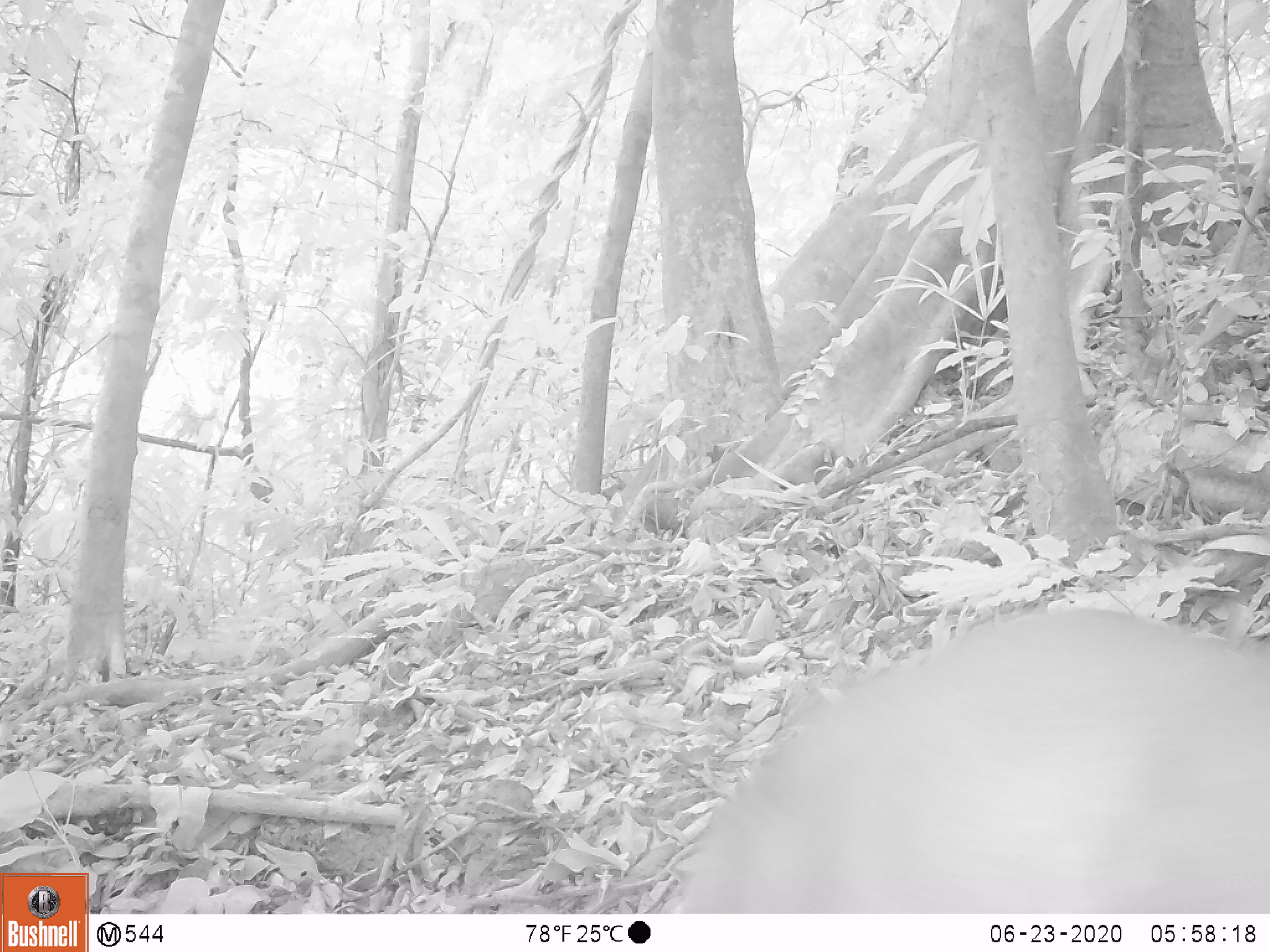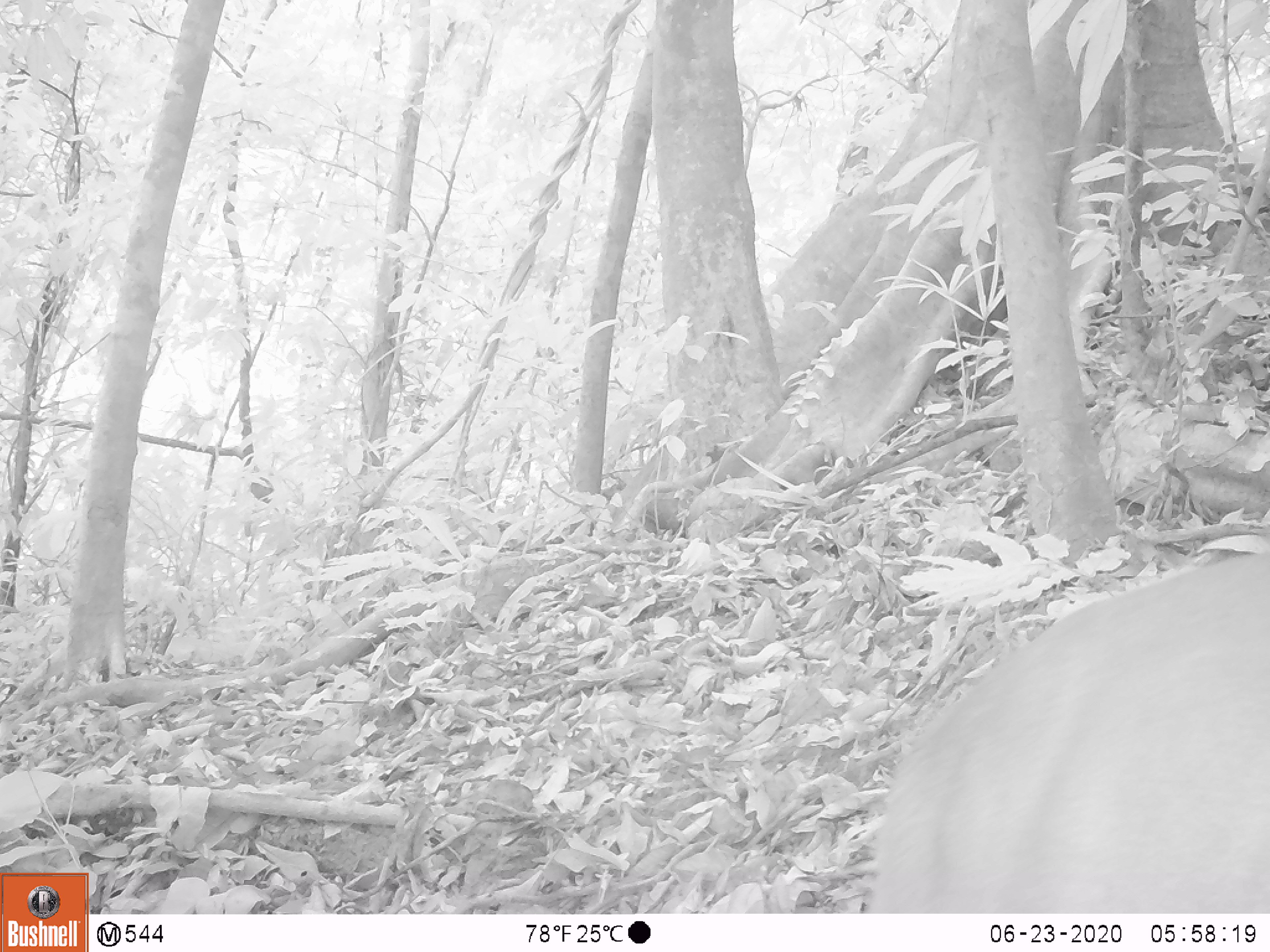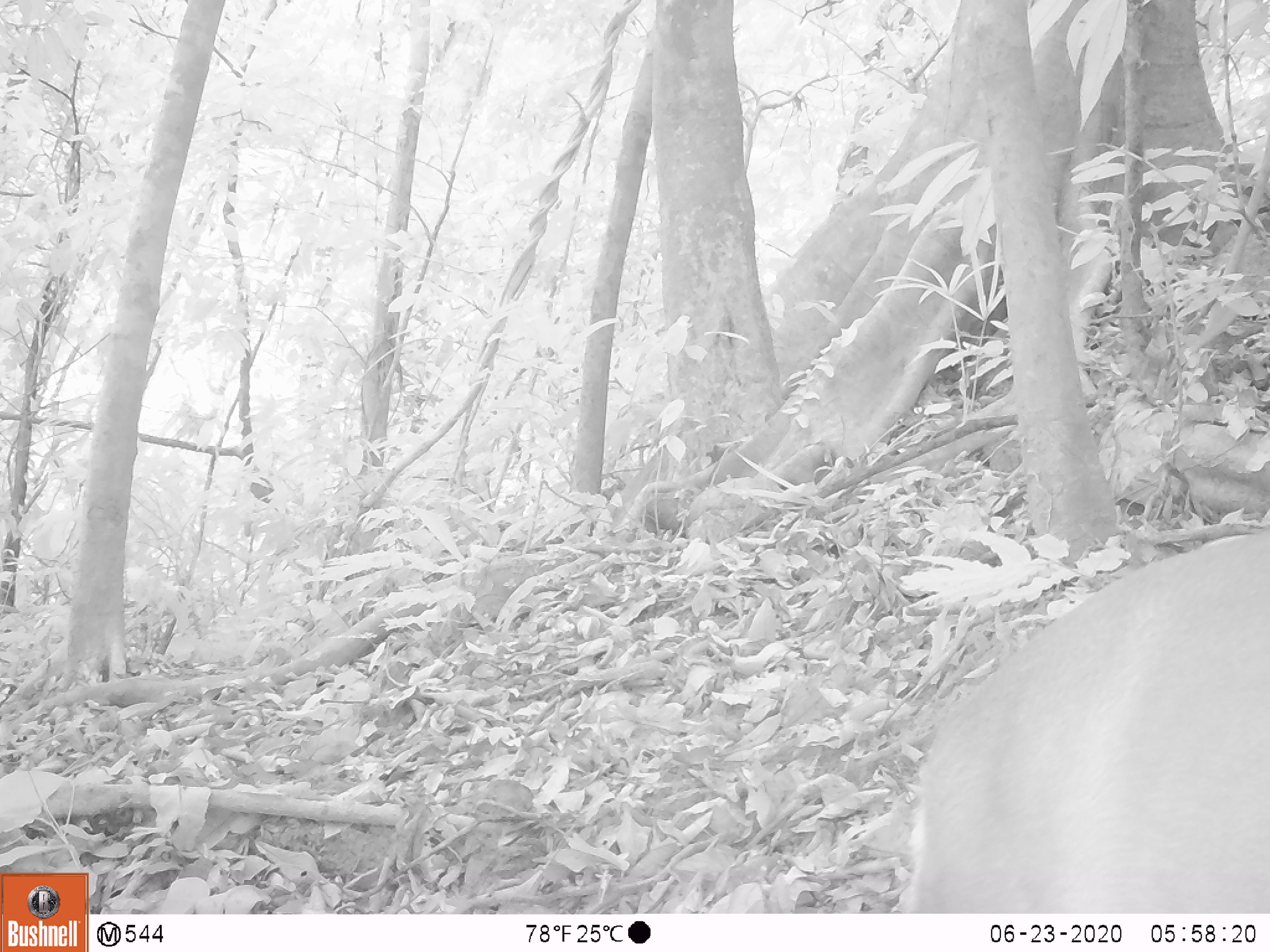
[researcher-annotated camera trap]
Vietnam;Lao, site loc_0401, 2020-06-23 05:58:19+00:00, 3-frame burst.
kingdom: Animalia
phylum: Chordata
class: Mammalia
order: Artiodactyla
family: Cervidae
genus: Muntiacus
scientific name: Muntiacus rooseveltorum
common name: roosevelt's muntjac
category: roosevelts muntjac group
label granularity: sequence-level